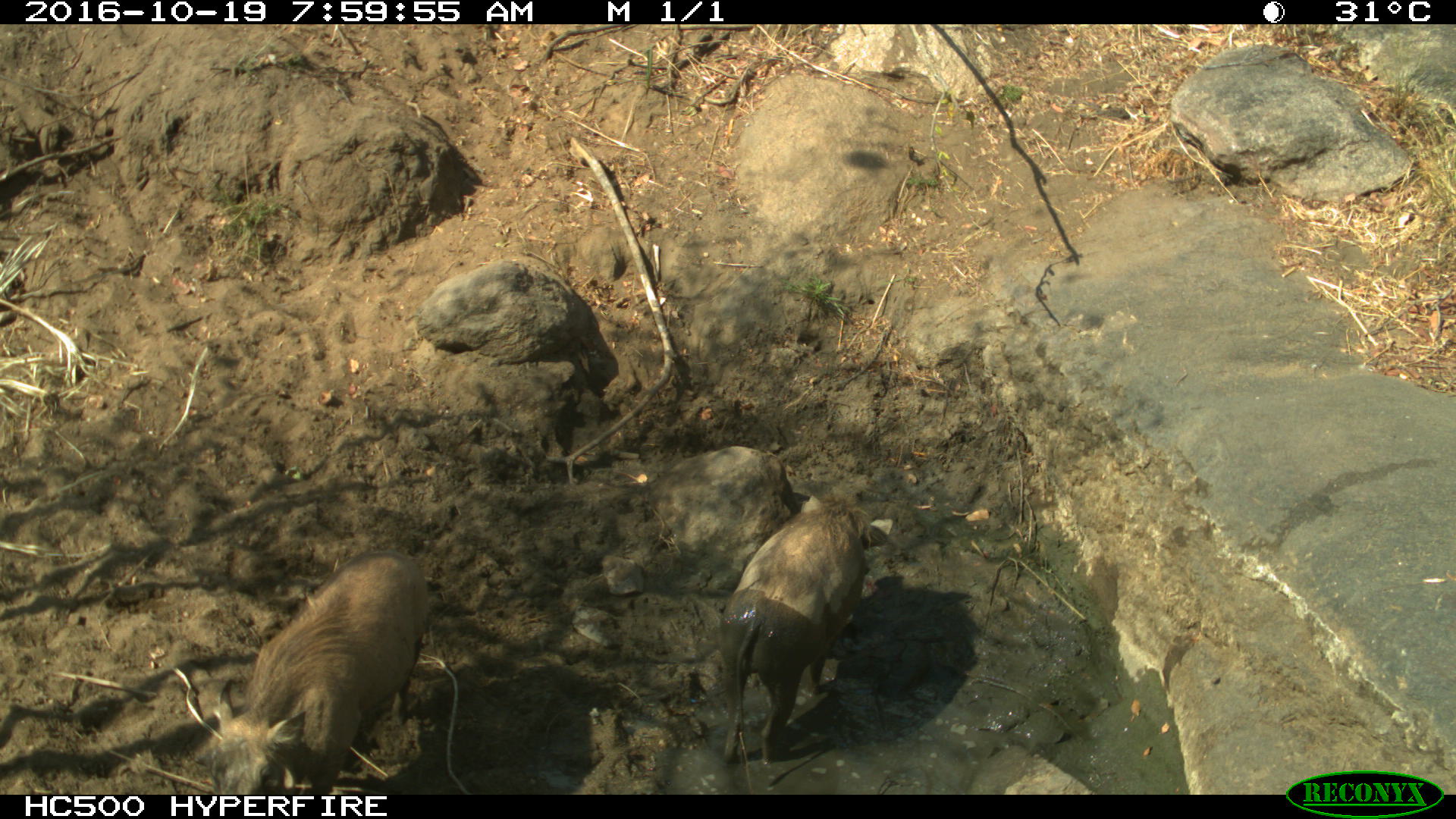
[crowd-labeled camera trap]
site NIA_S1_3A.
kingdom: Animalia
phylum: Chordata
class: Mammalia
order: Artiodactyla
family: Suidae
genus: Phacochoerus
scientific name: Phacochoerus africanus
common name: warthog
Warthog (Phacochoerus africanus), count 2. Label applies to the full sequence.